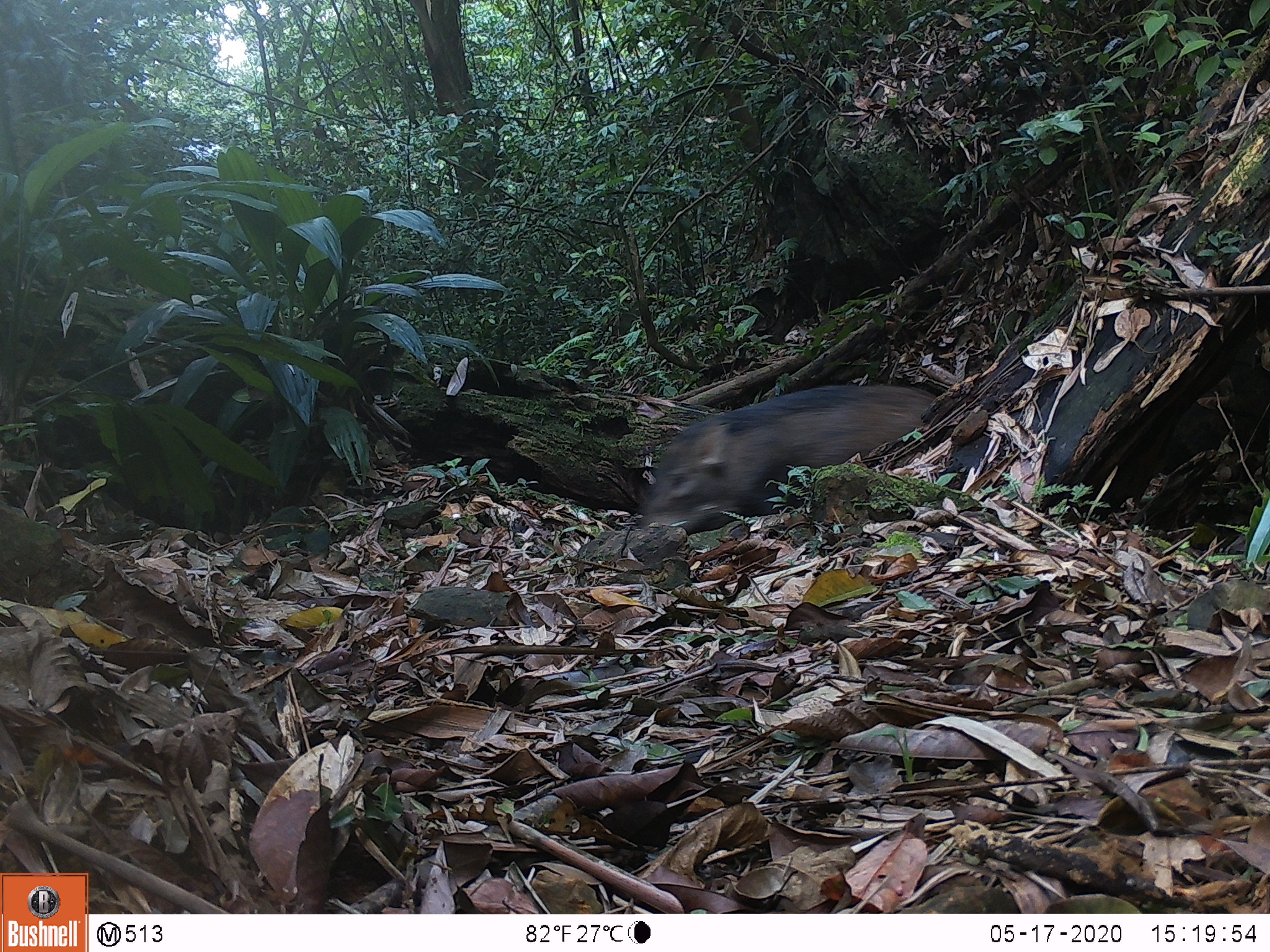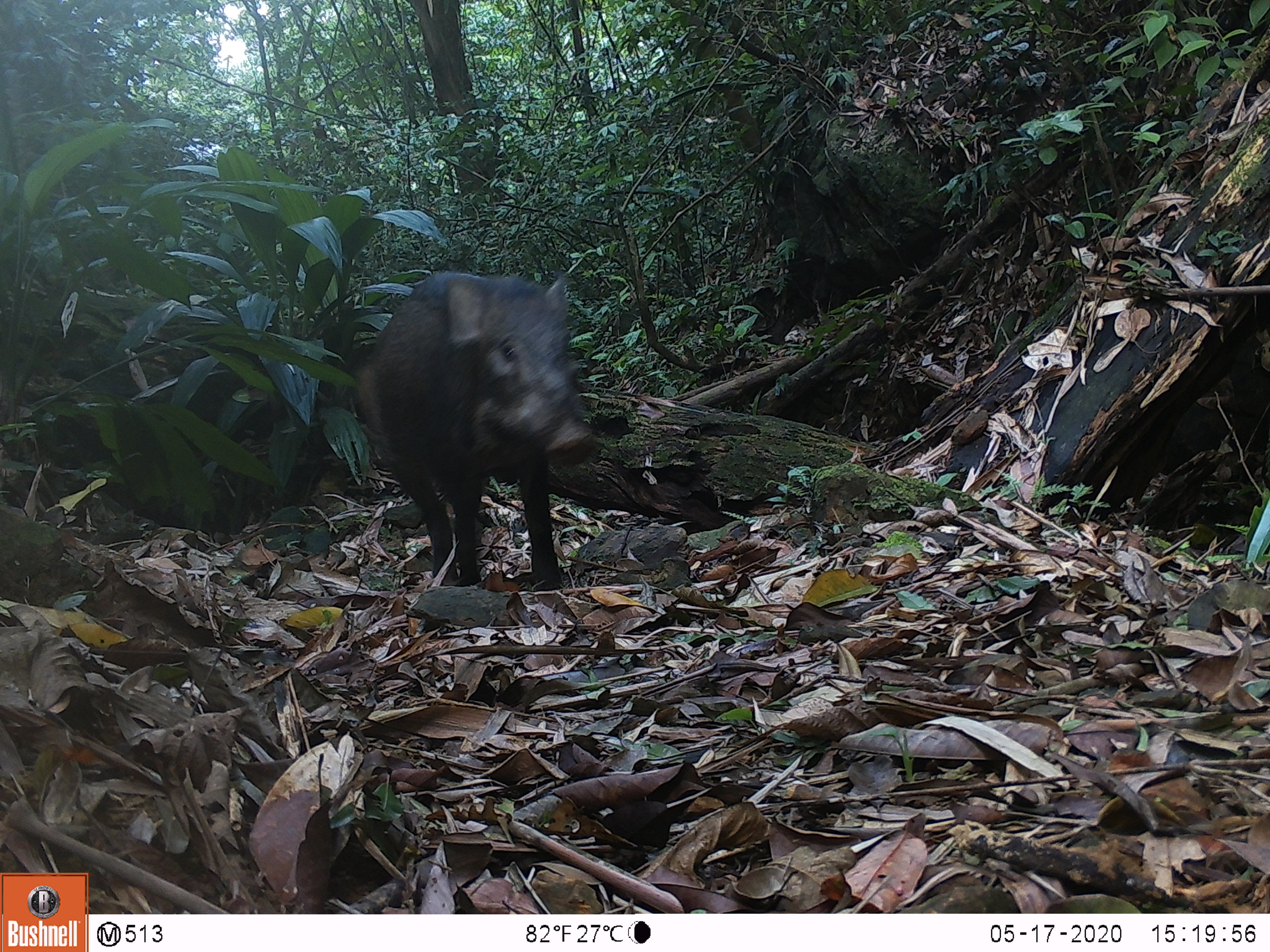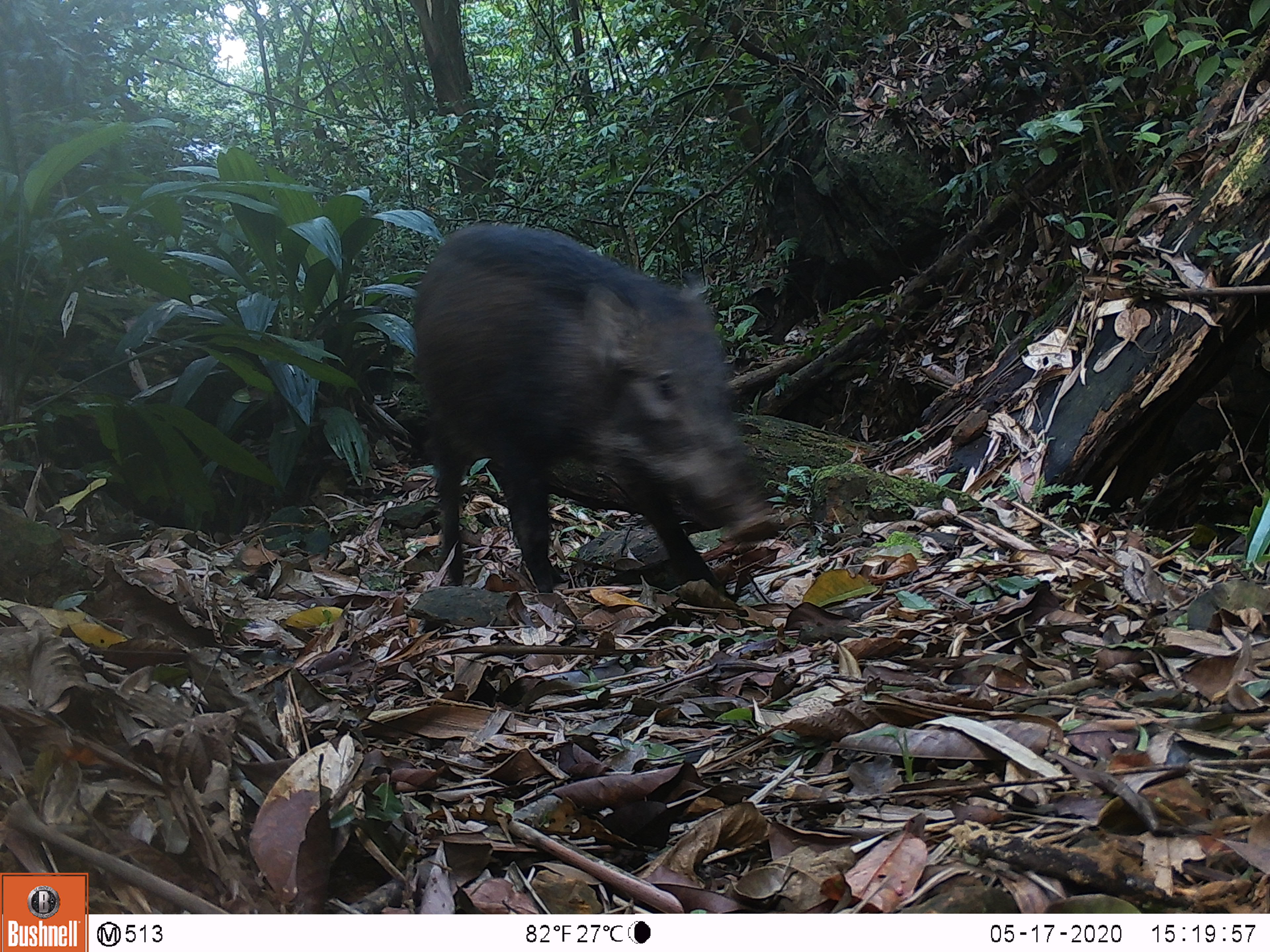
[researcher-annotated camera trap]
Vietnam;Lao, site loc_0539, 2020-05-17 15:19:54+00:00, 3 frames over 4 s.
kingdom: Animalia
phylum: Chordata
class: Mammalia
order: Artiodactyla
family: Suidae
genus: Sus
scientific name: Sus scrofa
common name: eurasian wild pig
Eurasian wild pig (Sus scrofa). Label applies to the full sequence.